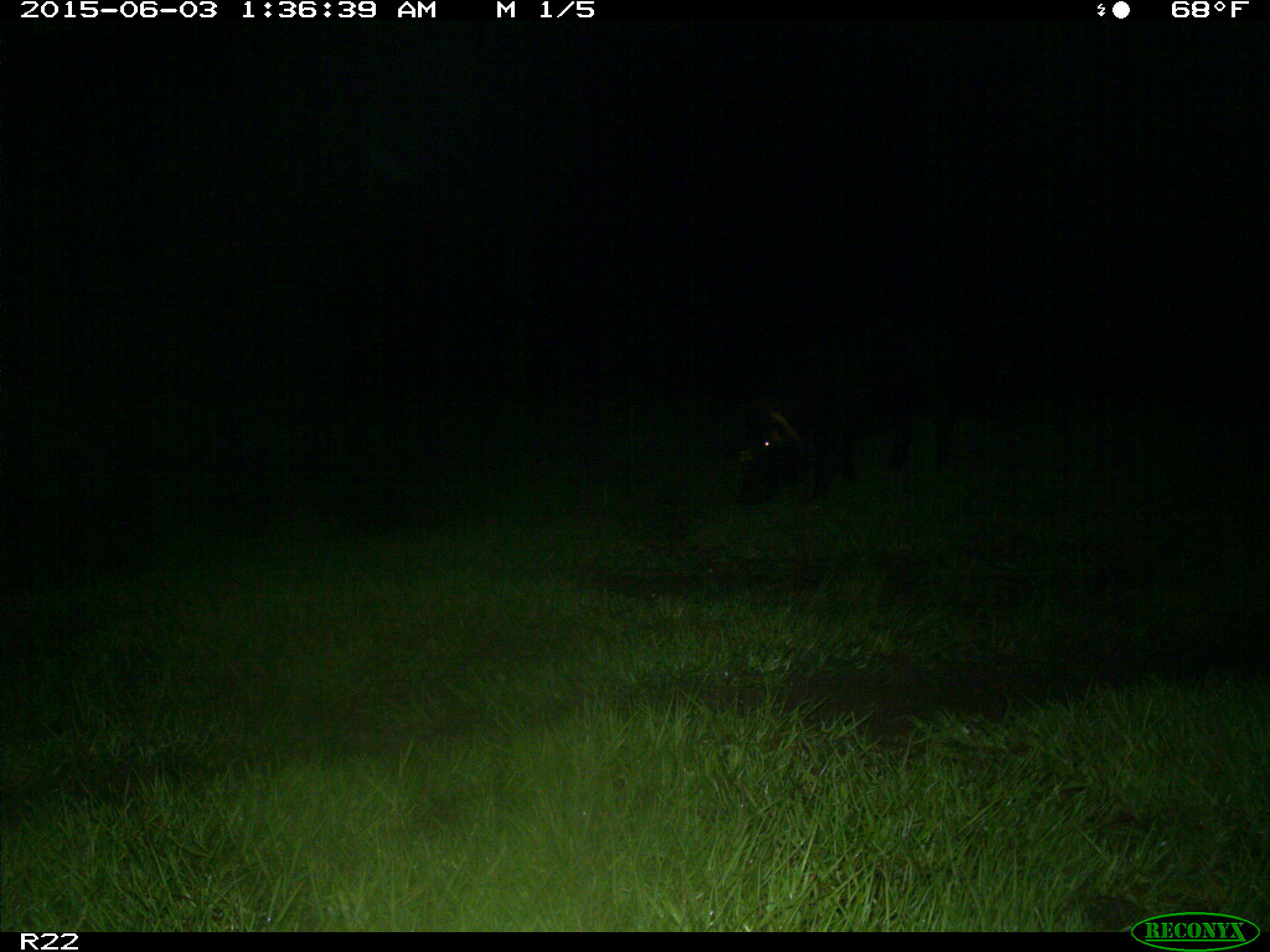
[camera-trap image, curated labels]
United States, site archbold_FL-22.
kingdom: Animalia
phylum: Chordata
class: Mammalia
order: Artiodactyla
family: Bovidae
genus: Bos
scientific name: Bos taurus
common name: domestic cow